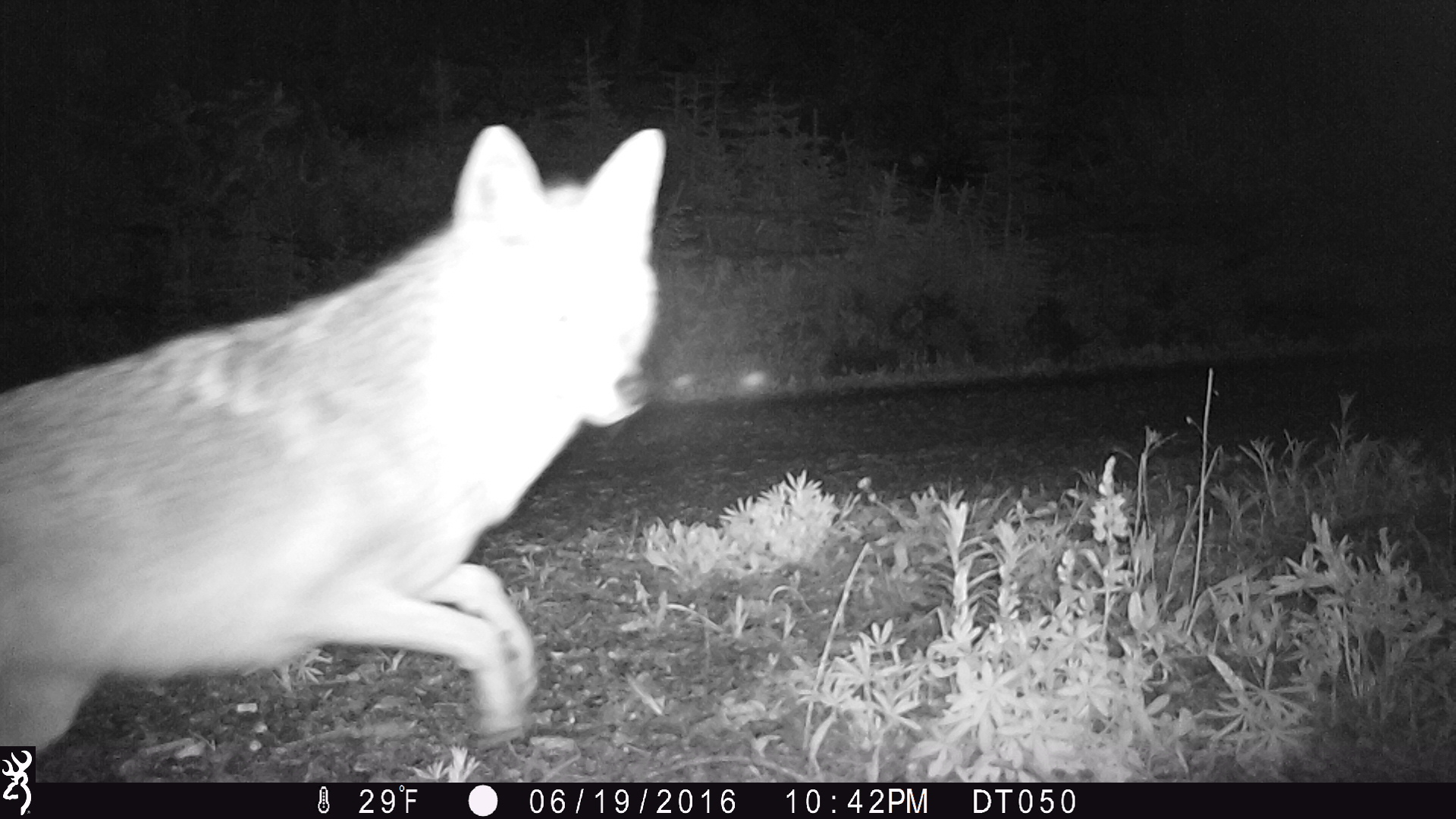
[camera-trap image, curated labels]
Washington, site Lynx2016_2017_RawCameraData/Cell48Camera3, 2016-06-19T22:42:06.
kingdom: Animalia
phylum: Chordata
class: Mammalia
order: Carnivora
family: Canidae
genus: Canis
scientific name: Canis latrans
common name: coyote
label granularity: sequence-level